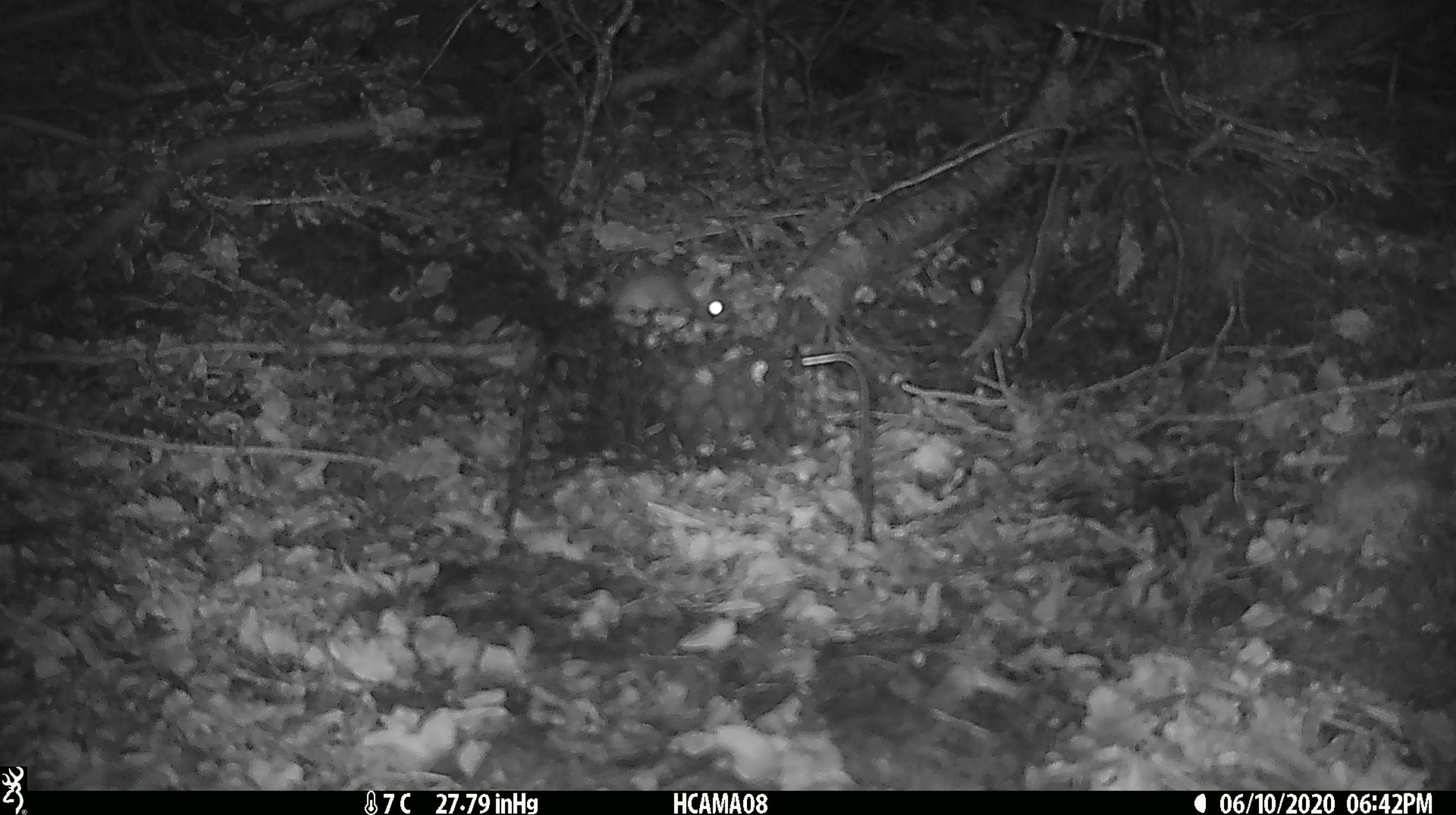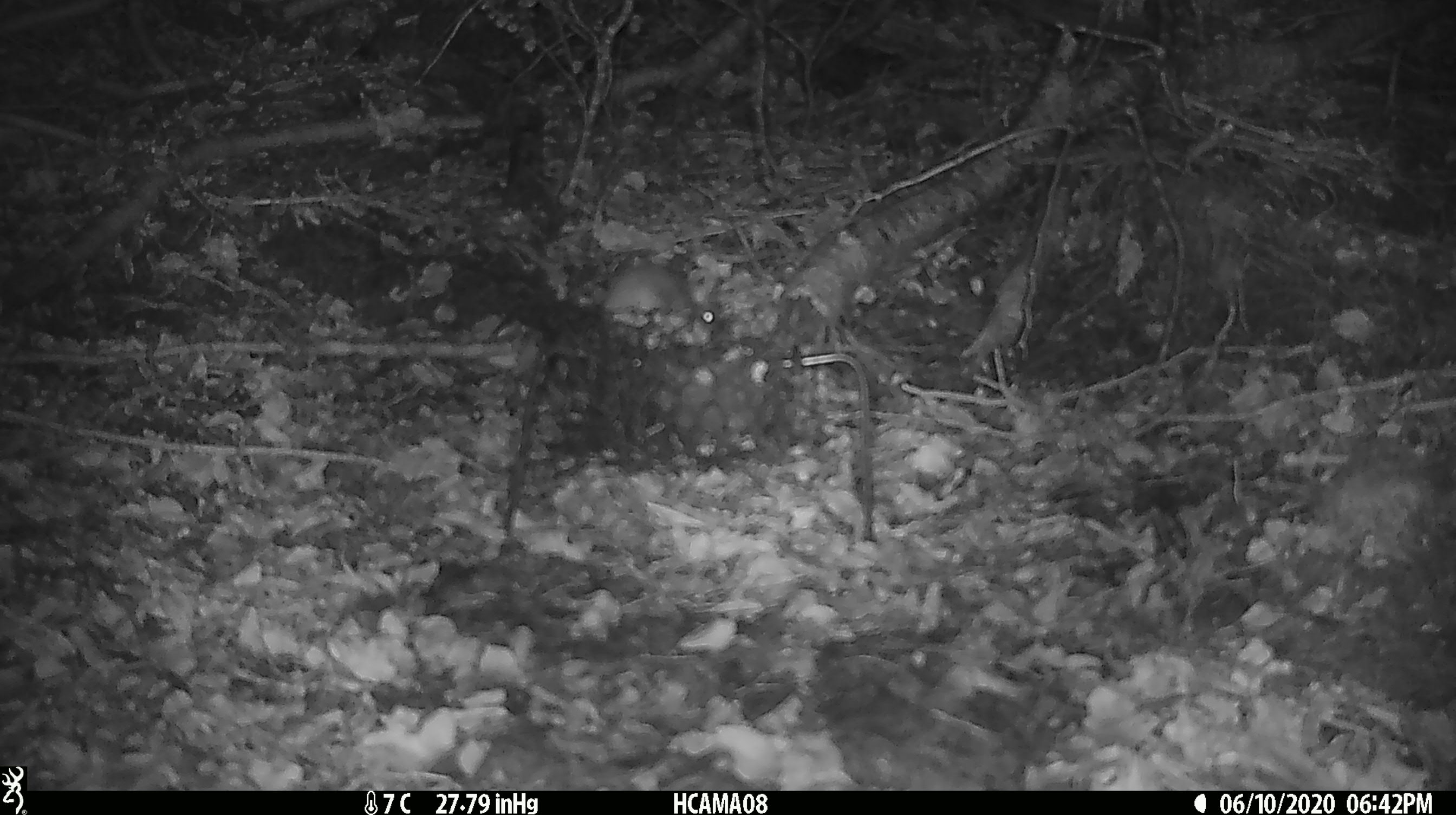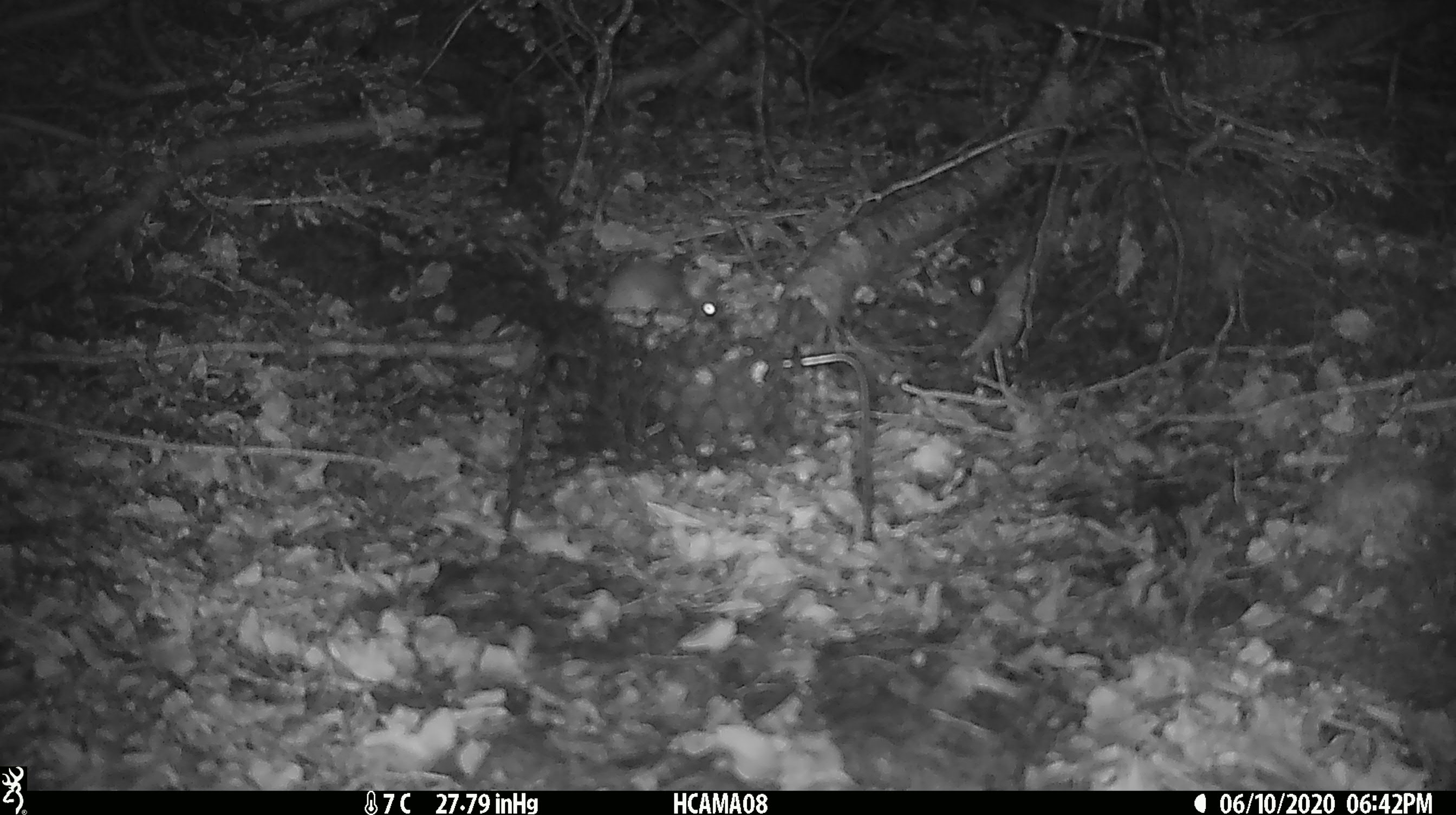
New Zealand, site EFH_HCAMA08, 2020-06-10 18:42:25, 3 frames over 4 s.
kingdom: Animalia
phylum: Chordata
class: Mammalia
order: Rodentia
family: Muridae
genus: Mus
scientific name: Mus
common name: mouse